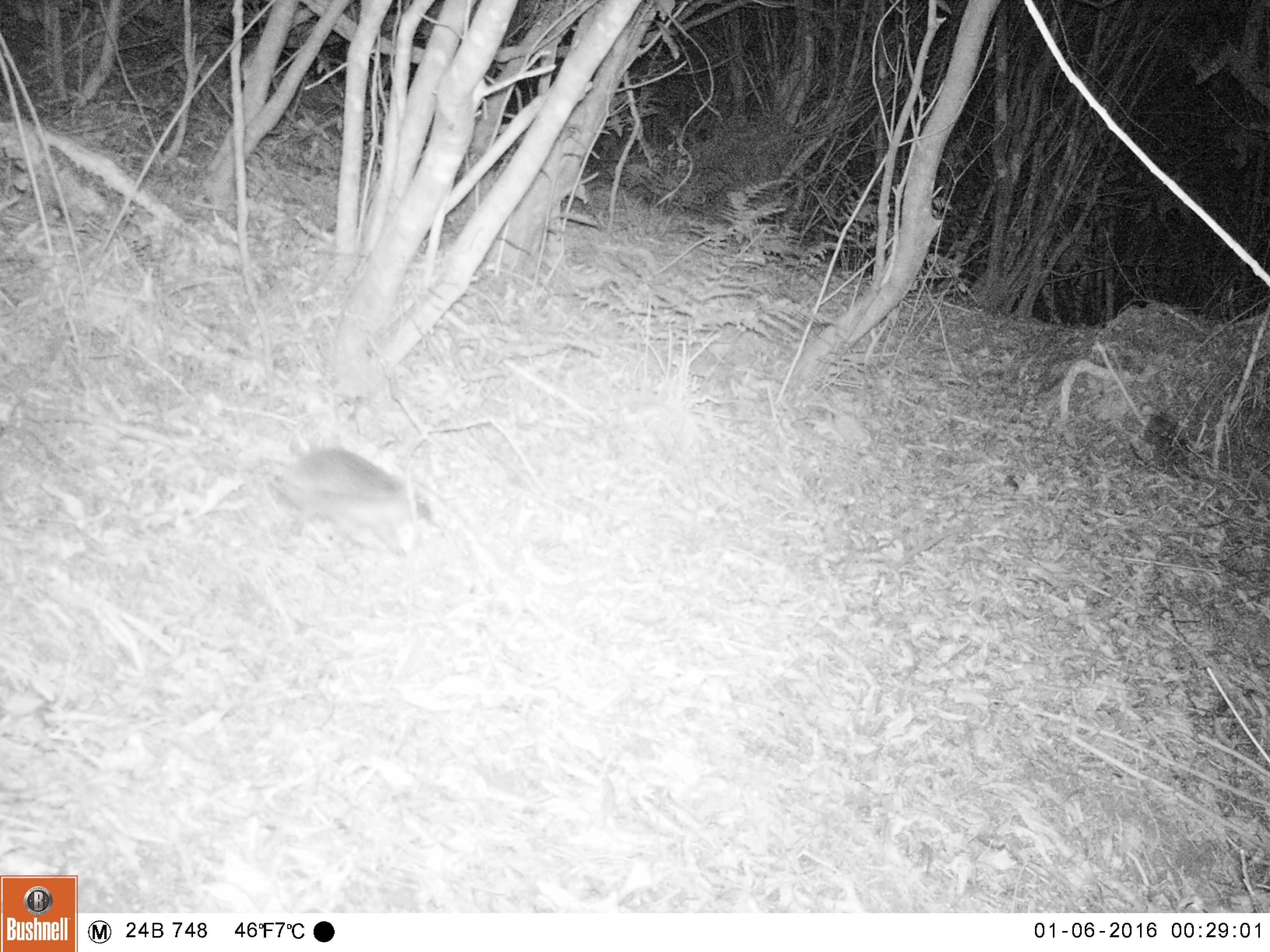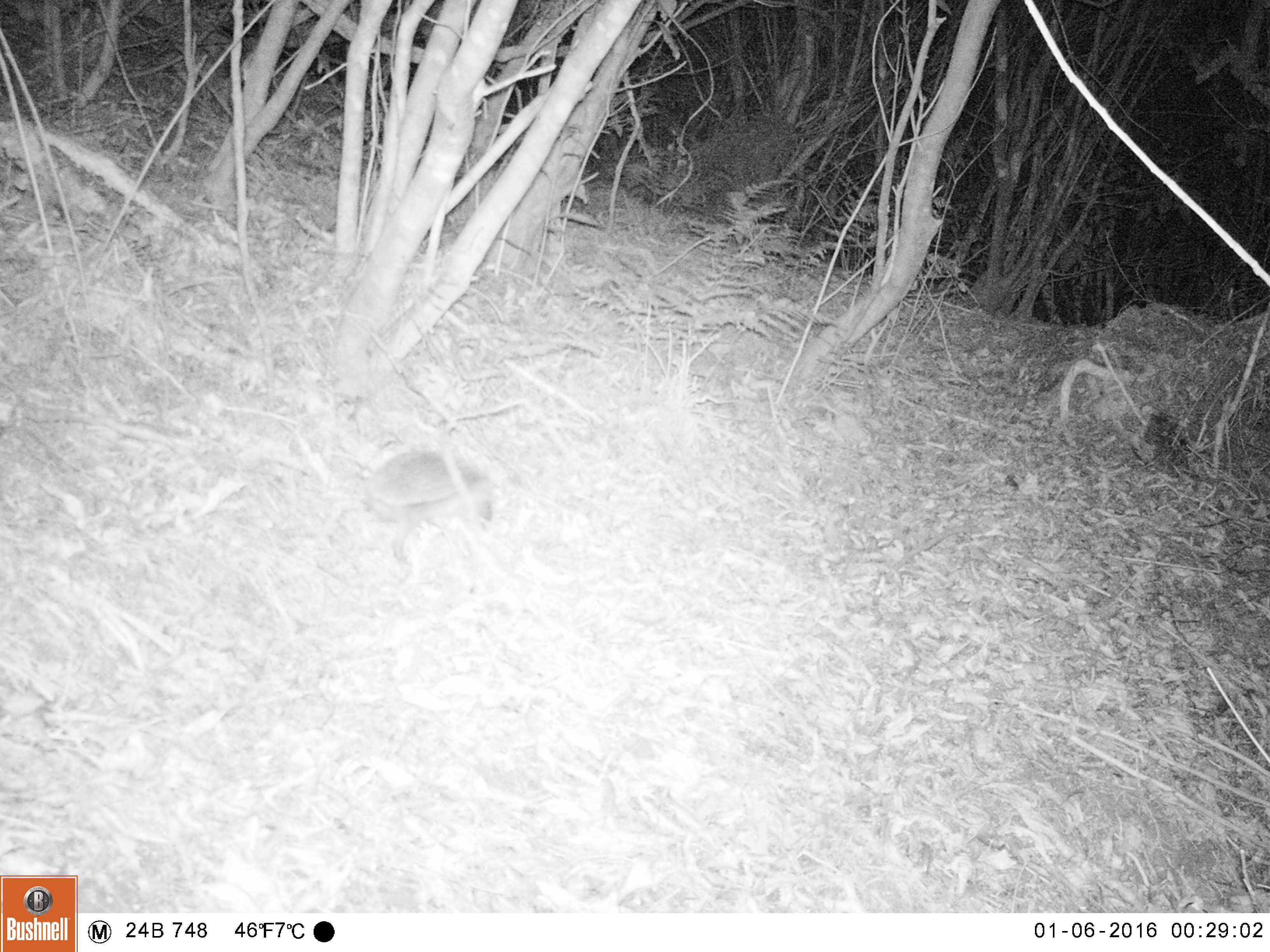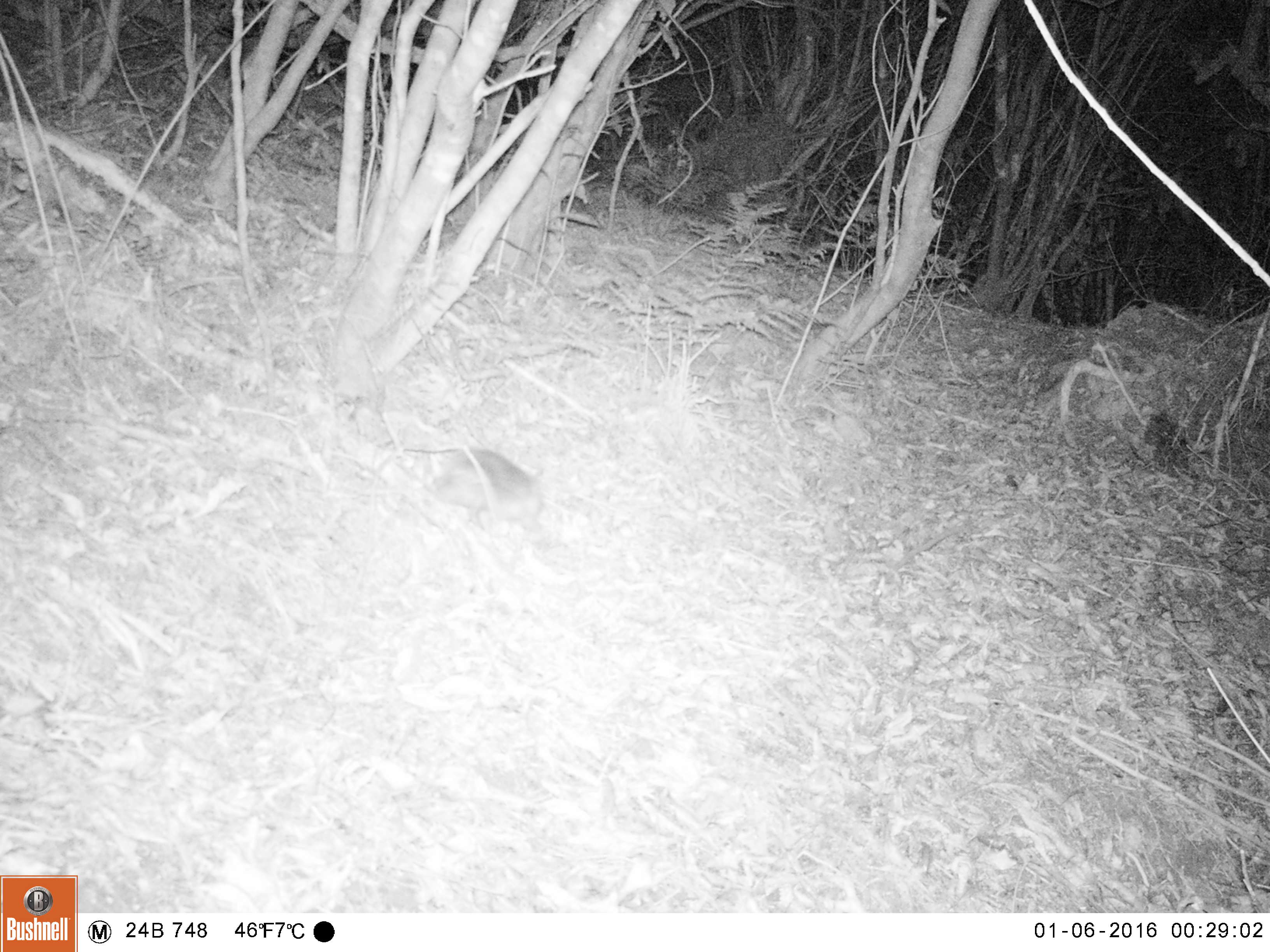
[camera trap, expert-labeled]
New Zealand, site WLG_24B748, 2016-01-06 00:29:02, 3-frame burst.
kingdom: Animalia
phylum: Chordata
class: Mammalia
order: Eulipotyphla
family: Erinaceidae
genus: Erinaceus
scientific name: Erinaceus europaeus europaeus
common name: european hedgehog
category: hedgehog